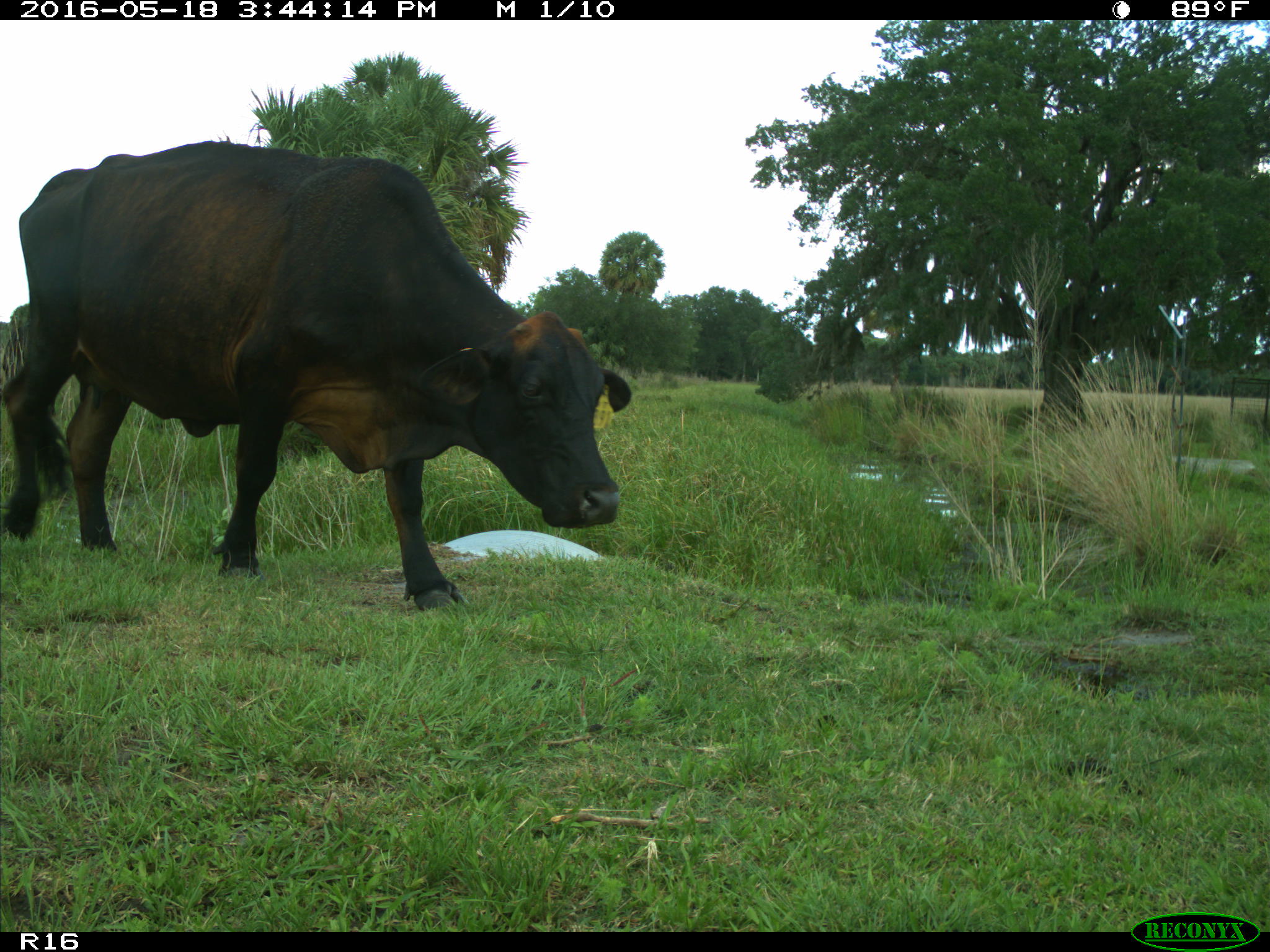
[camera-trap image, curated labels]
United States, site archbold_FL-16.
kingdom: Animalia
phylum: Chordata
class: Mammalia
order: Artiodactyla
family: Bovidae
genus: Bos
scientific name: Bos taurus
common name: domestic cow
Bos taurus (domestic cow).